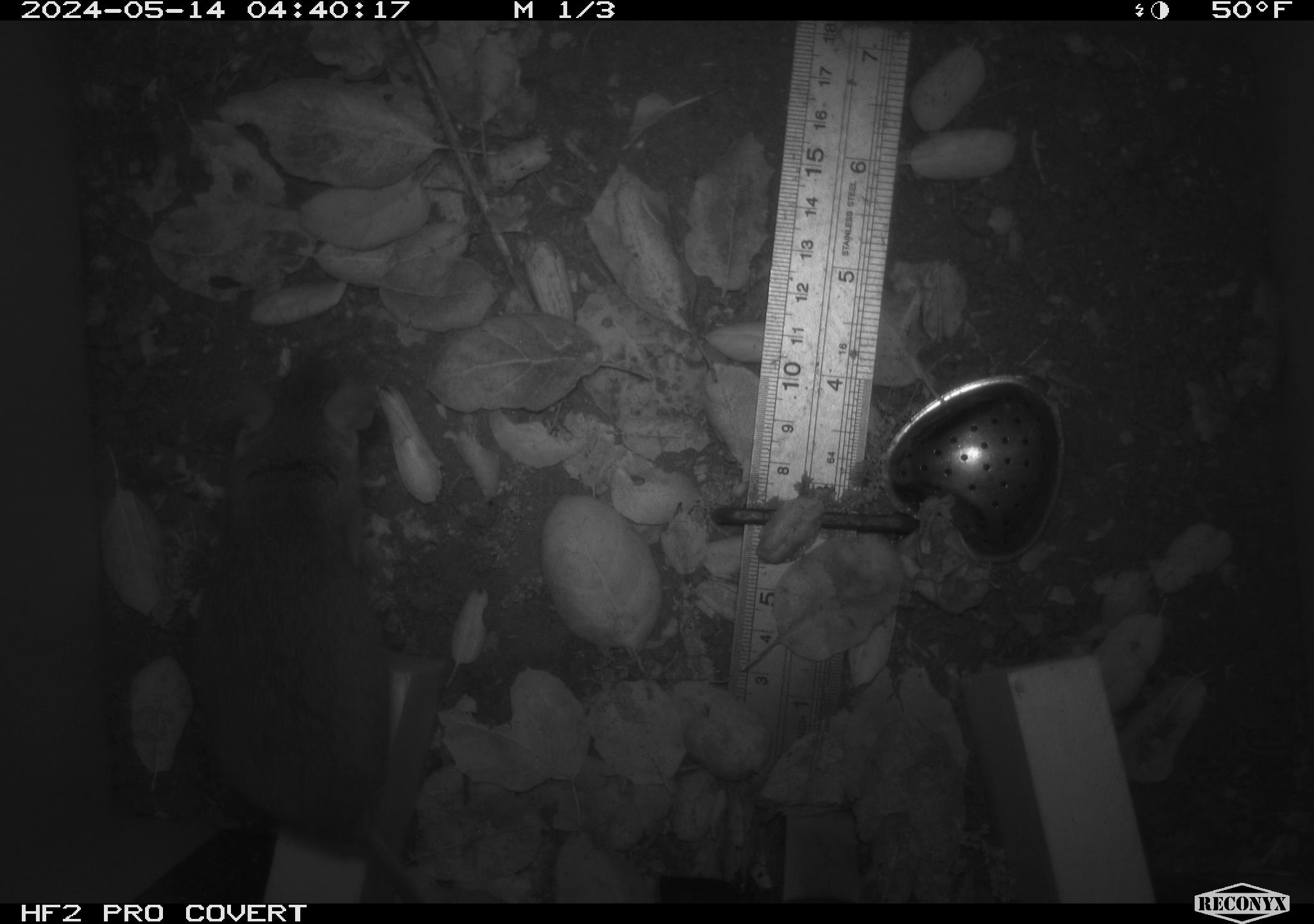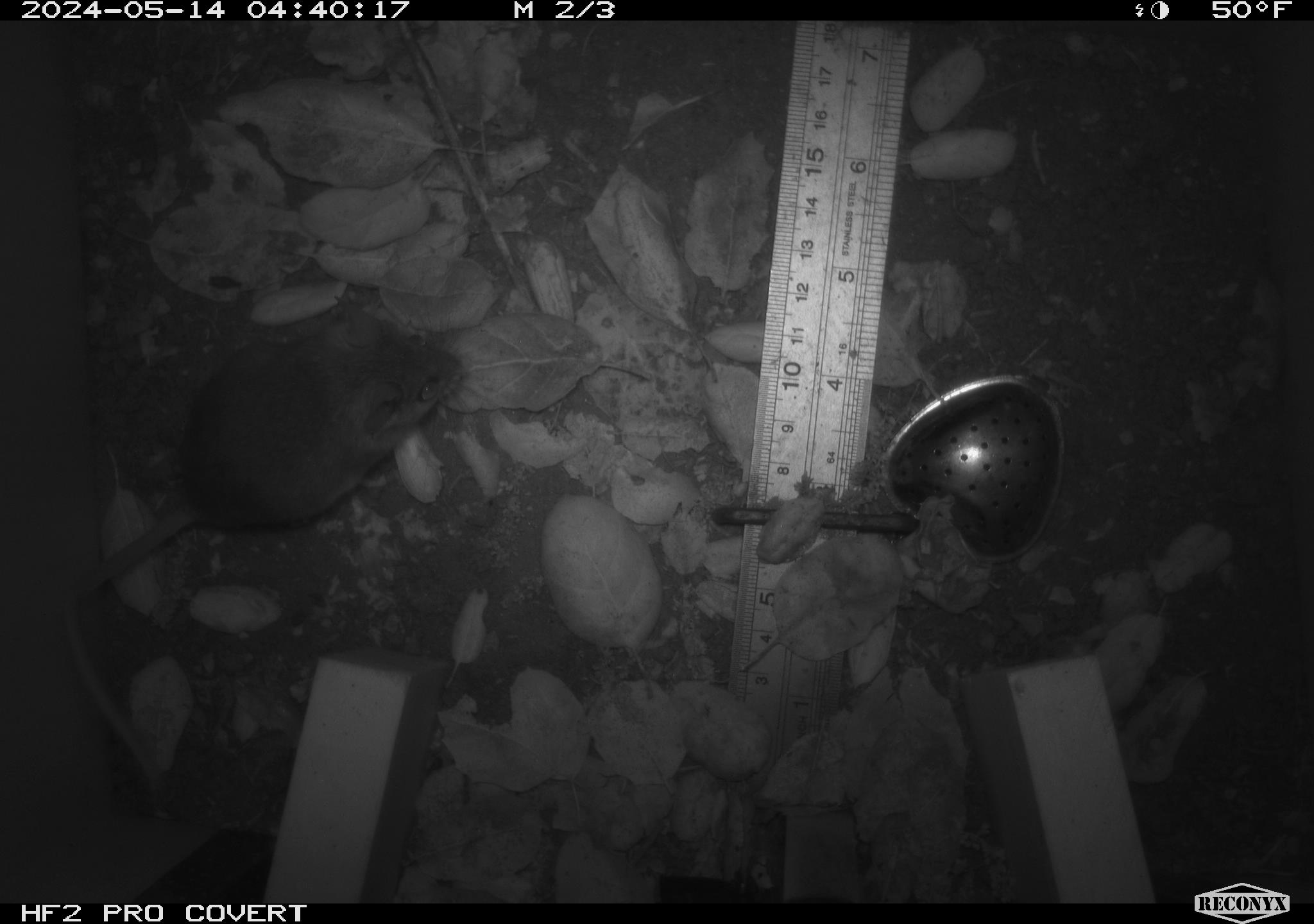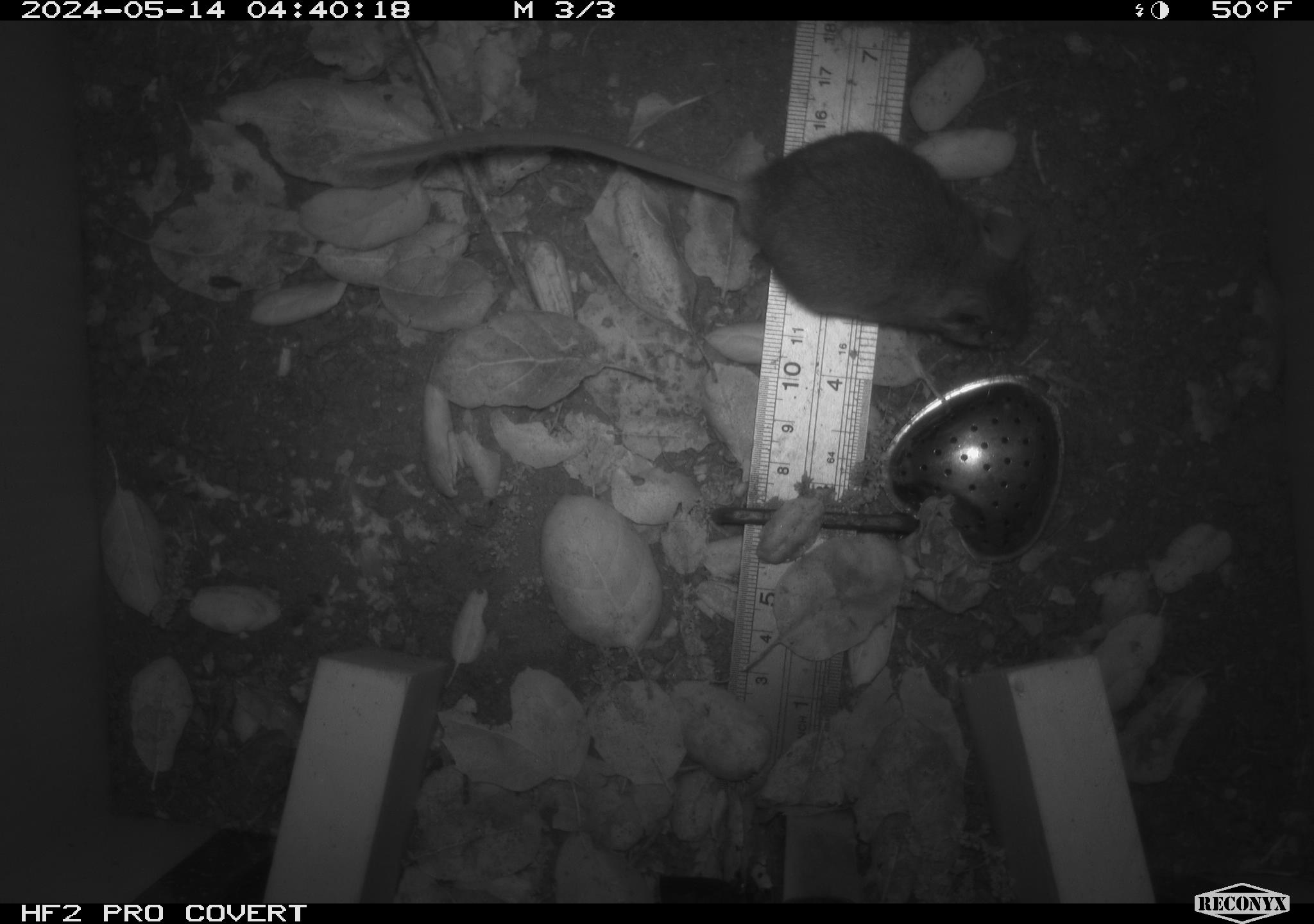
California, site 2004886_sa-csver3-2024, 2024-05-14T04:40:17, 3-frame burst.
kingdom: Animalia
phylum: Chordata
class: Mammalia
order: Rodentia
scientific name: Rodentia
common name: rodent